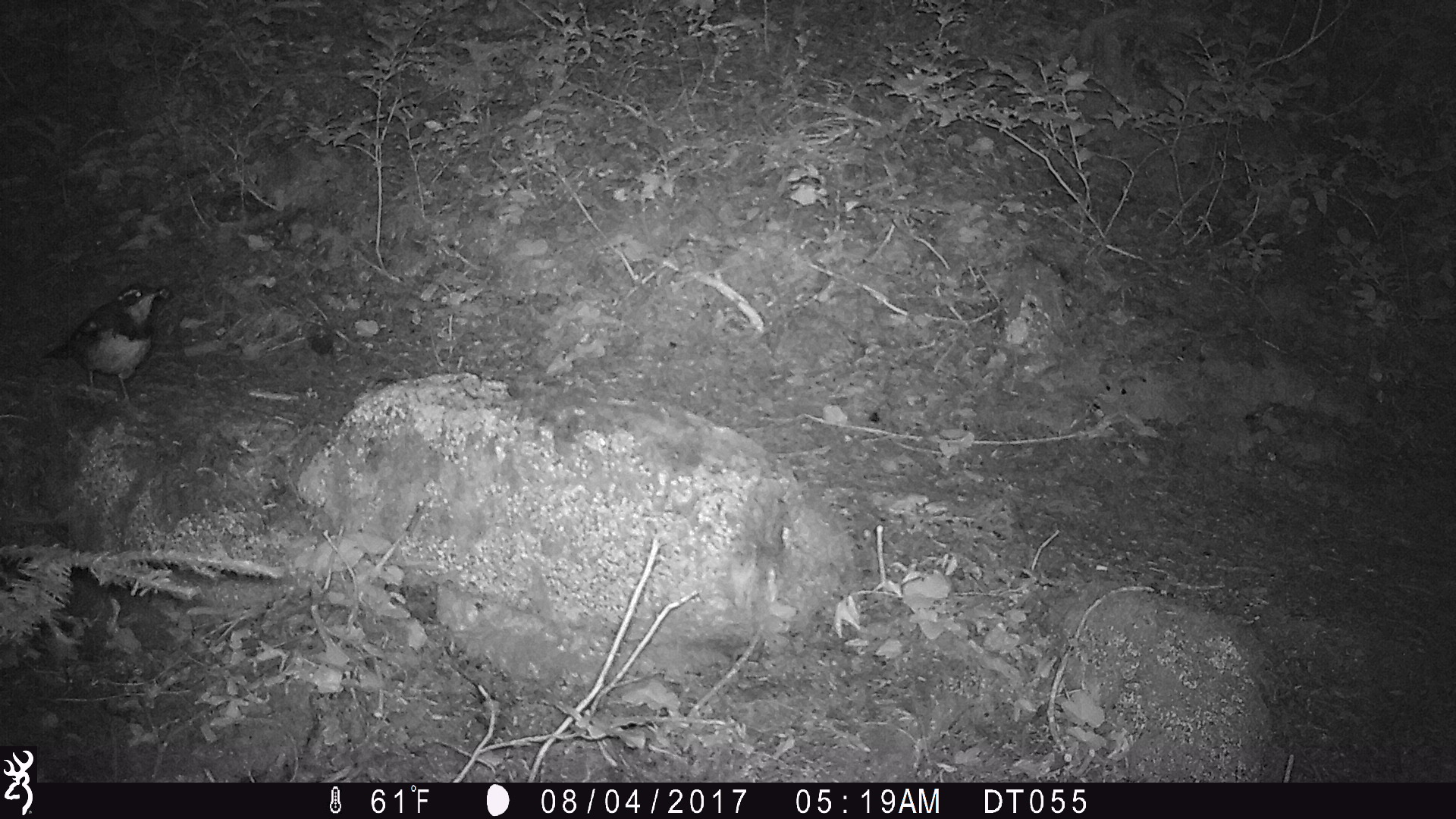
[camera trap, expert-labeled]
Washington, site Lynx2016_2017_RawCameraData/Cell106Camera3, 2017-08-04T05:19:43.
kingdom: Animalia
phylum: Chordata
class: Aves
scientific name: Aves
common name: birds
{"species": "Aves (birds)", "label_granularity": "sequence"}